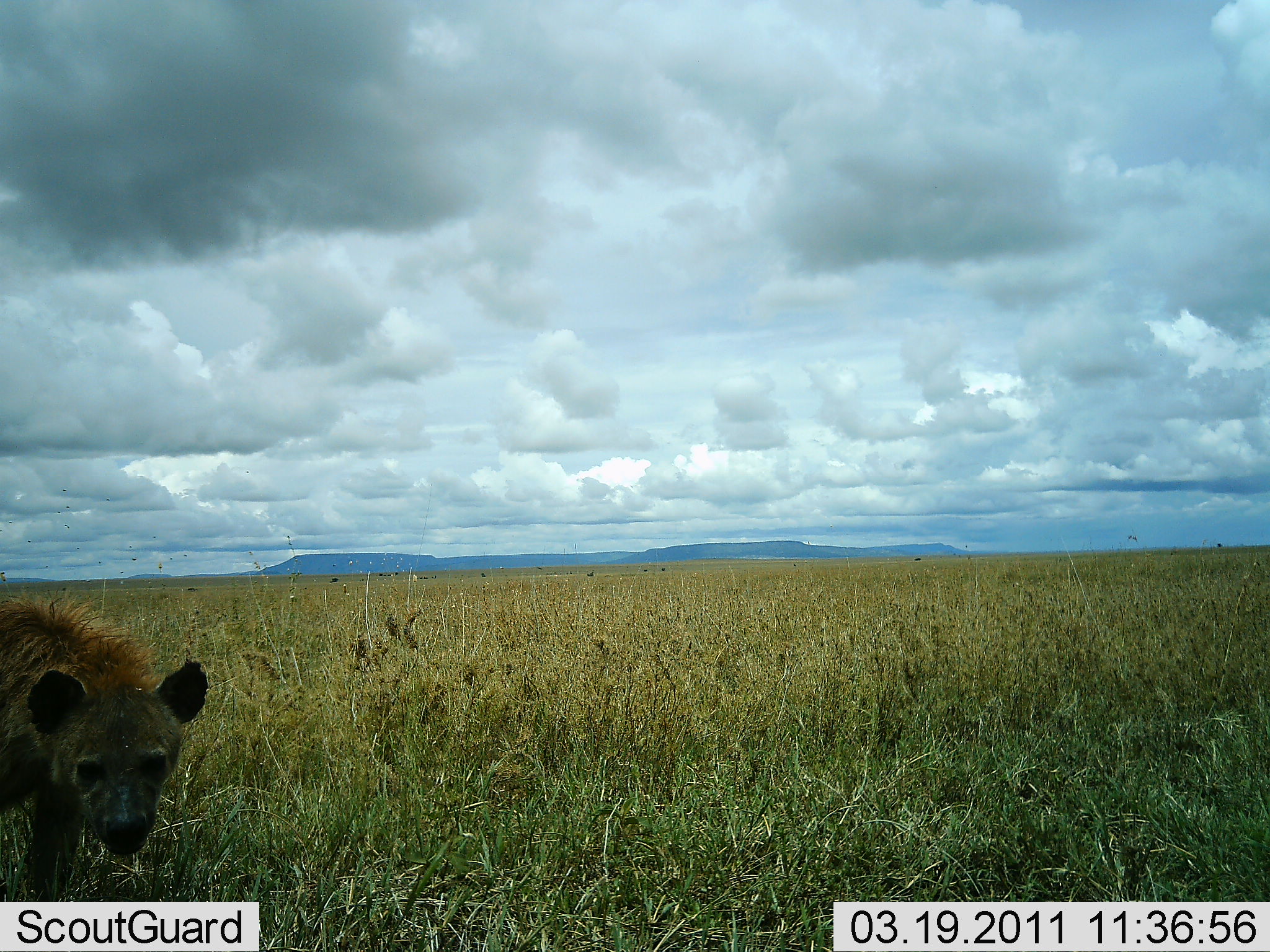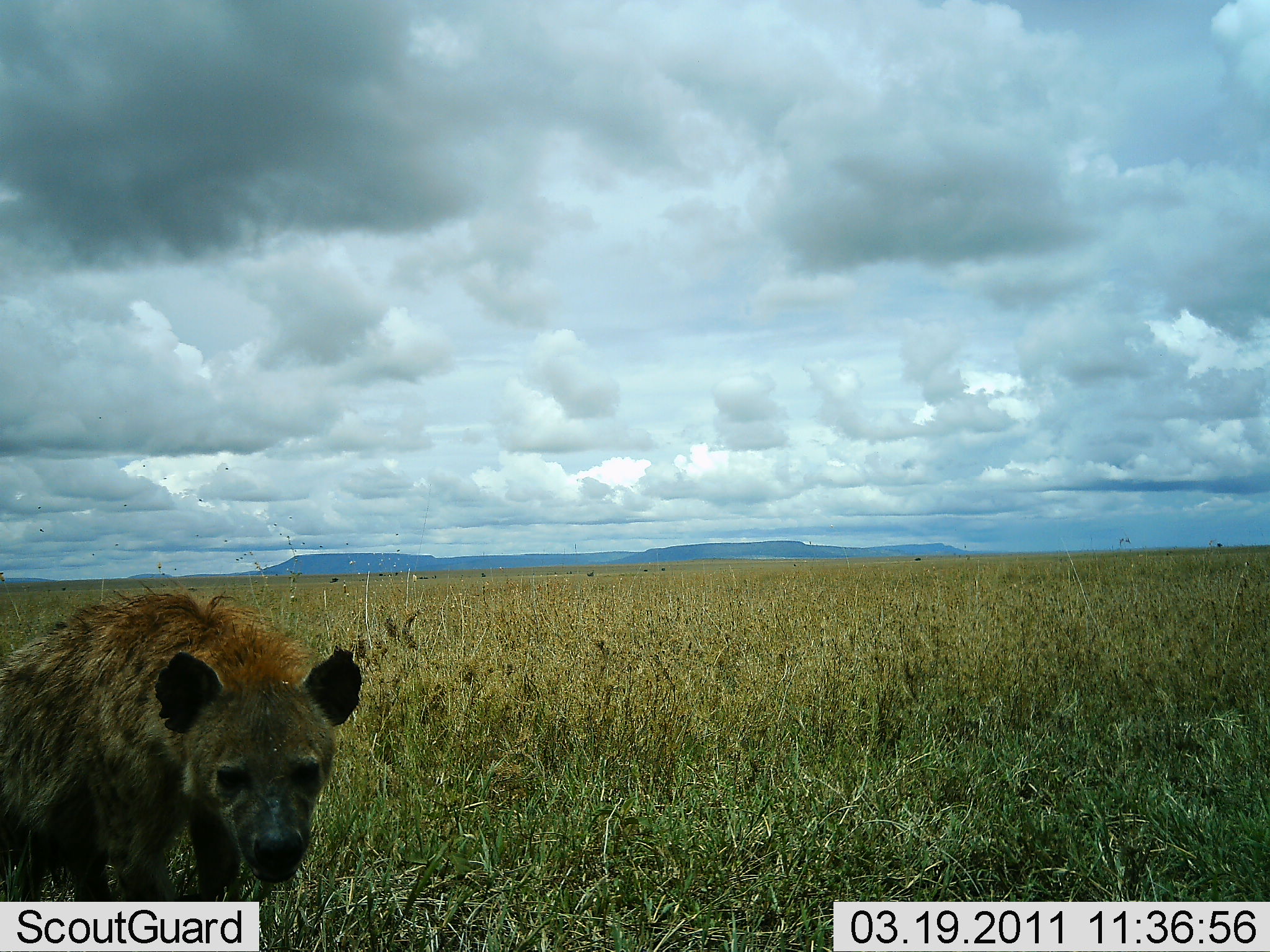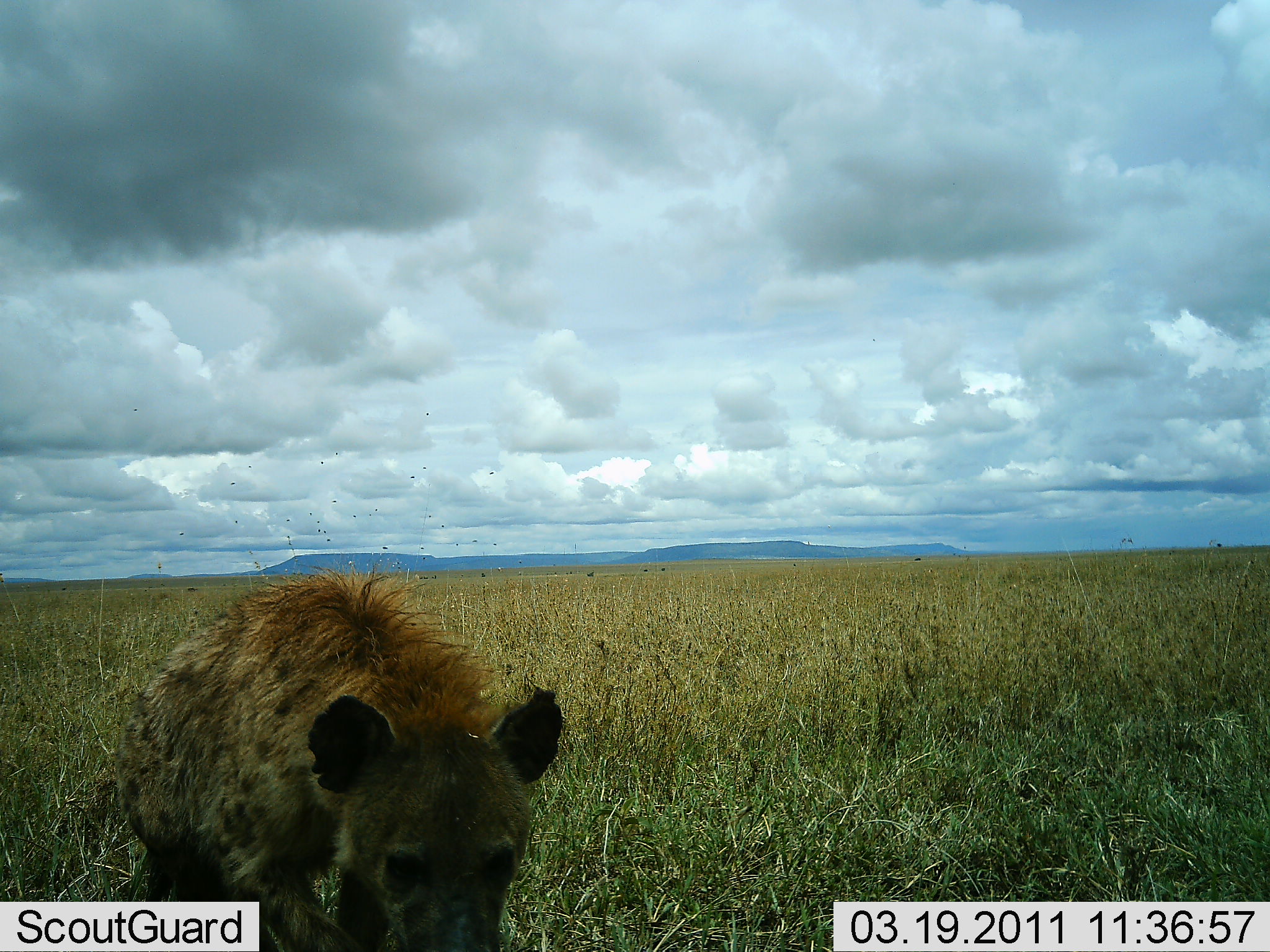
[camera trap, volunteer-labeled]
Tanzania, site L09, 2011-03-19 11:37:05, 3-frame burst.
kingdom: Animalia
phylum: Chordata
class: Mammalia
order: Carnivora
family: Hyaenidae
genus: Crocuta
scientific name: Crocuta crocuta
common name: spotted hyena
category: hyenaspotted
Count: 1.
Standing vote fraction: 13%.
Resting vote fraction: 0%.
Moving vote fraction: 93%.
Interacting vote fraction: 0%.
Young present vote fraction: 0%.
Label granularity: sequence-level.